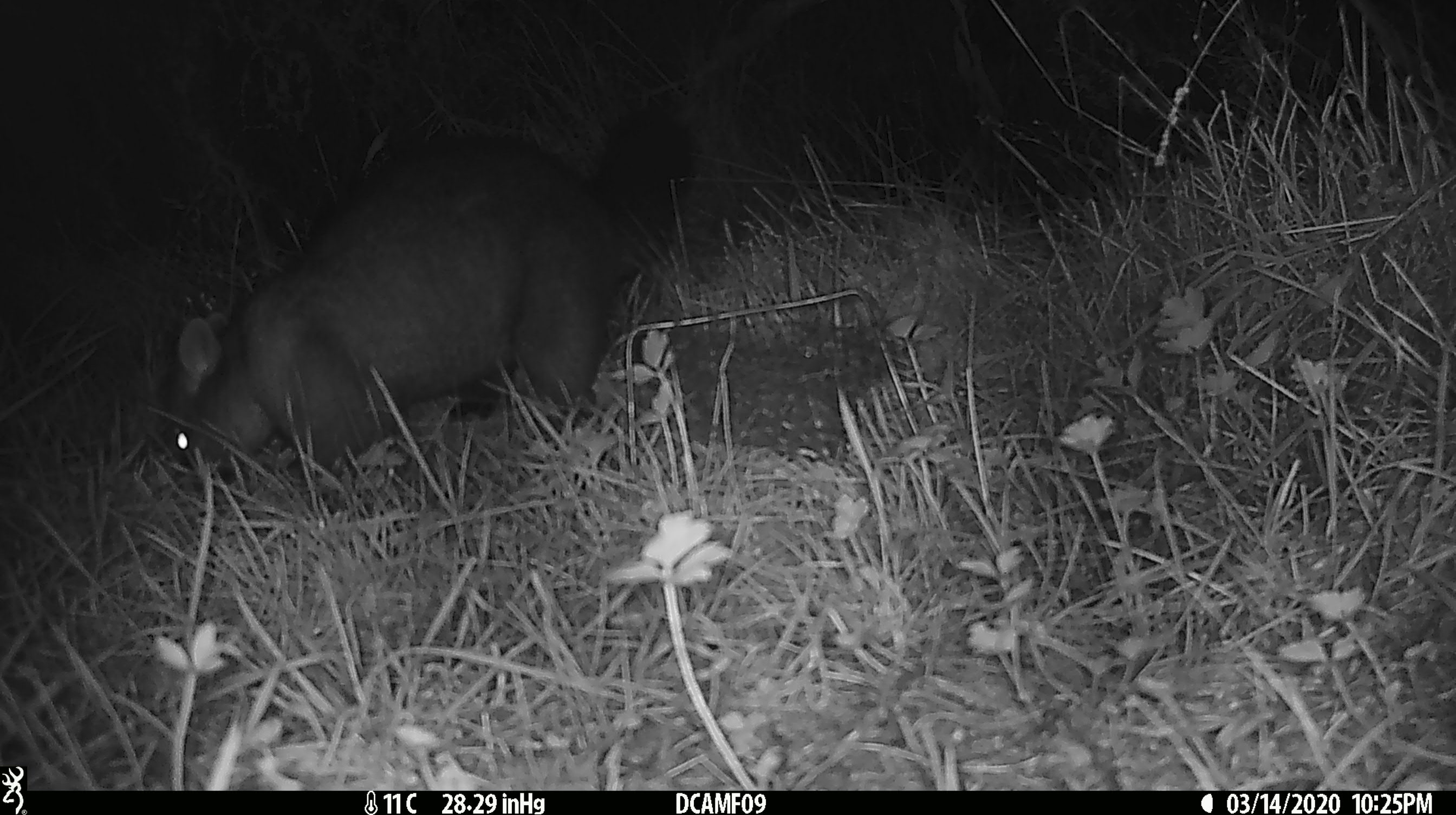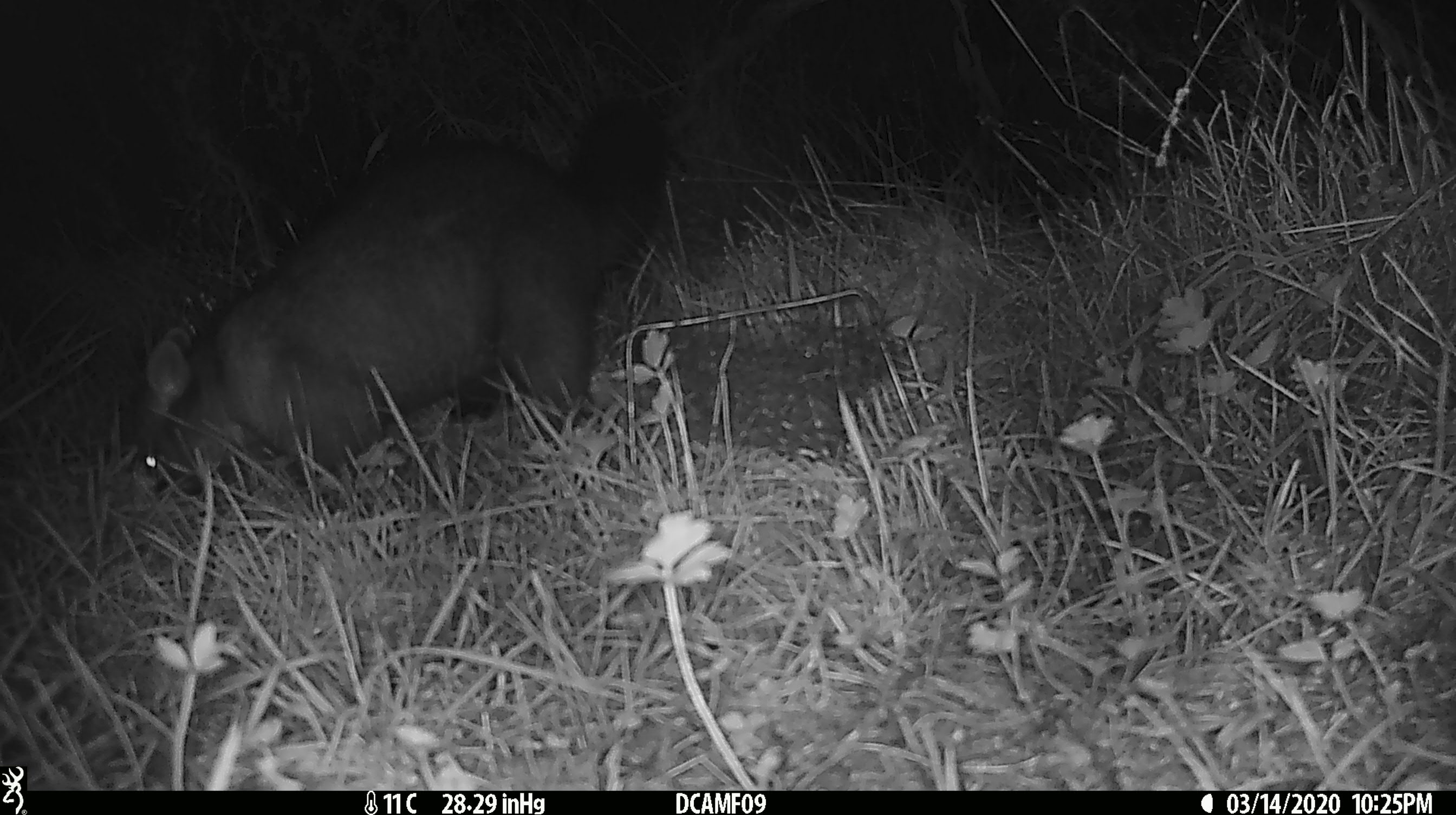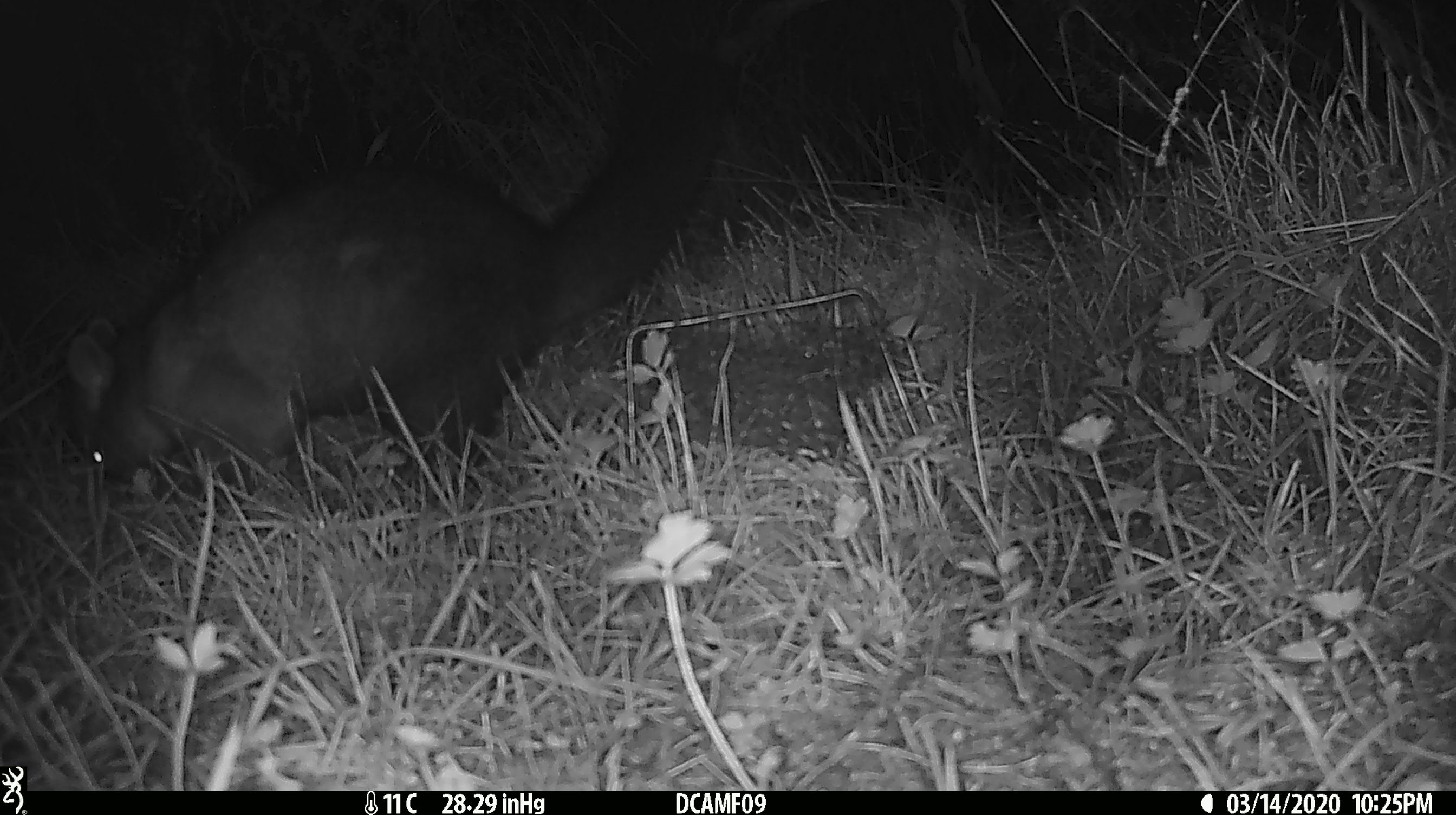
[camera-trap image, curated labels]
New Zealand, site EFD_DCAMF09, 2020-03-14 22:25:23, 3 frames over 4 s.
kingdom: Animalia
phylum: Chordata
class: Mammalia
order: Diprotodontia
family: Phalangeridae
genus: Trichosurus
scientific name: Trichosurus vulpecula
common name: common brushtail possum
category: possum